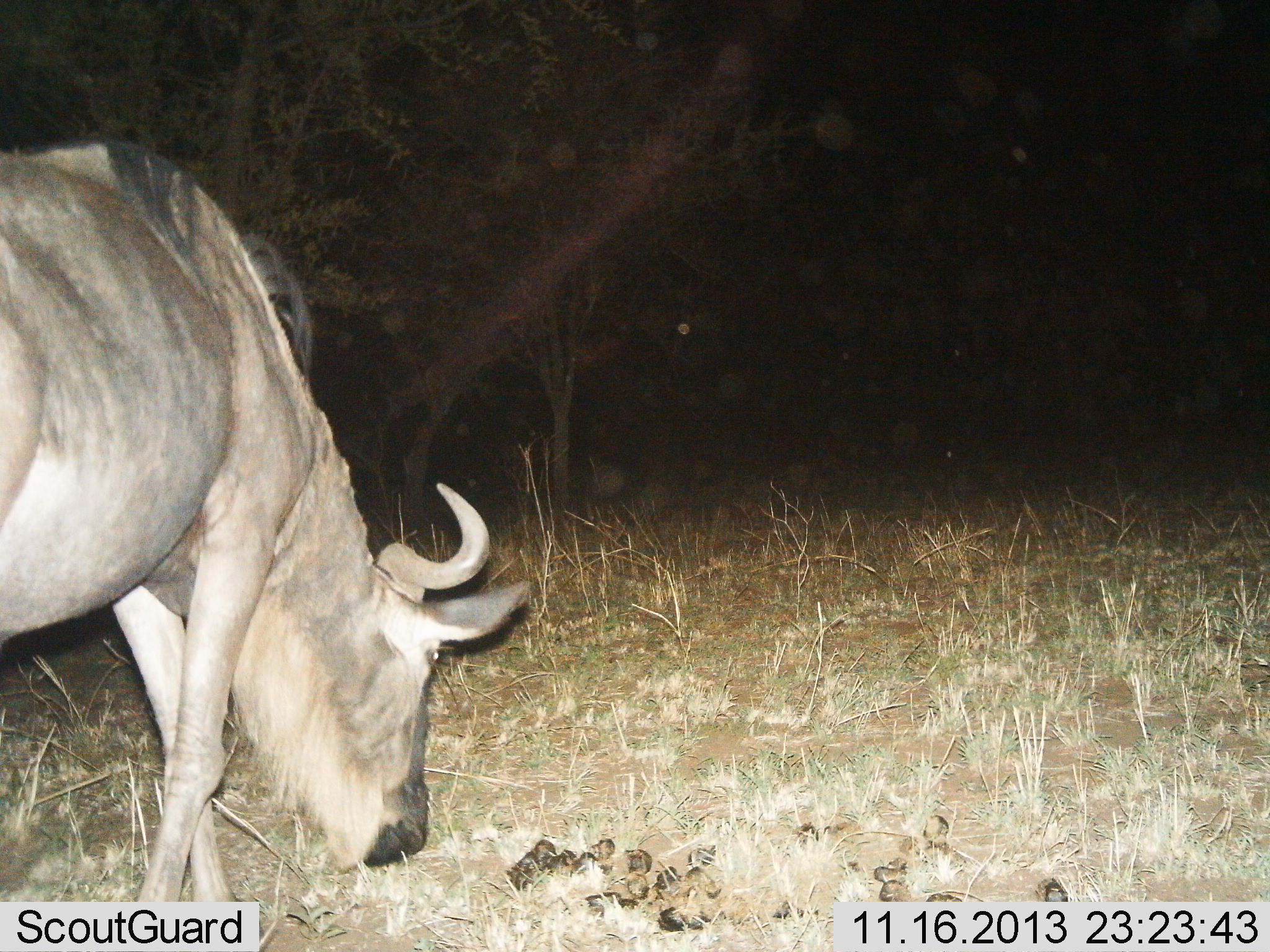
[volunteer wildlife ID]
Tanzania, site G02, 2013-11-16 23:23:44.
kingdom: Animalia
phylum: Chordata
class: Mammalia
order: Artiodactyla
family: Bovidae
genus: Connochaetes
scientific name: Connochaetes taurinus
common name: blue wildebeest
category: wildebeest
Wildebeest (blue wildebeest) (Connochaetes taurinus), count 1. Behavior (volunteer vote fractions): standing 40%, resting 0%, moving 0%, interacting 0%. Young present (vote fraction): 0%. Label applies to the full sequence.